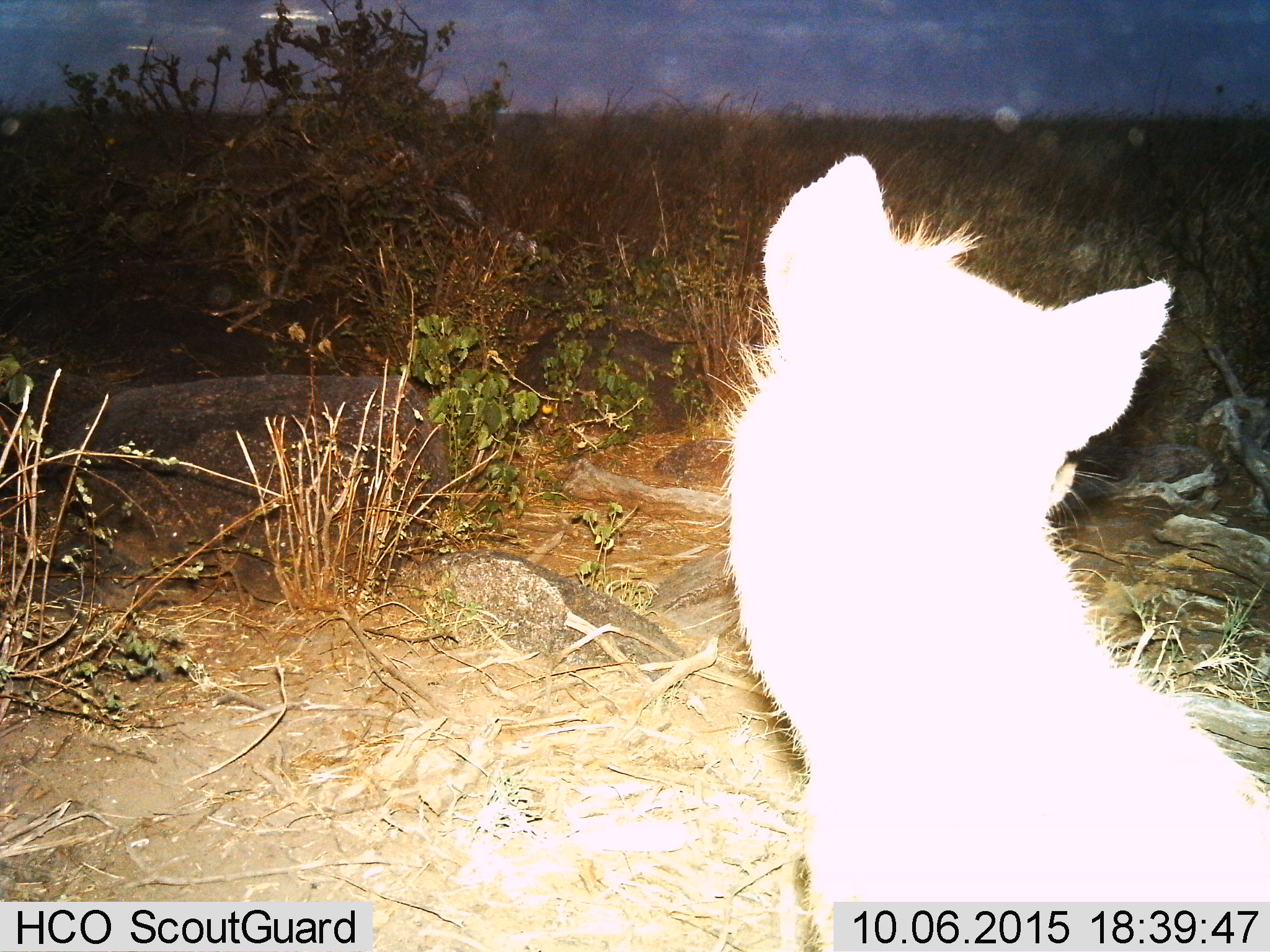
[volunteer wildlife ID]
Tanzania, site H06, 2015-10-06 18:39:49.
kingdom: Animalia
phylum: Chordata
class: Mammalia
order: Carnivora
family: Hyaenidae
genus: Crocuta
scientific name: Crocuta crocuta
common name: spotted hyena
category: hyenaspotted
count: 1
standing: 80%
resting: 40%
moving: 0%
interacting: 0%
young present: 0%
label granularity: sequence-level